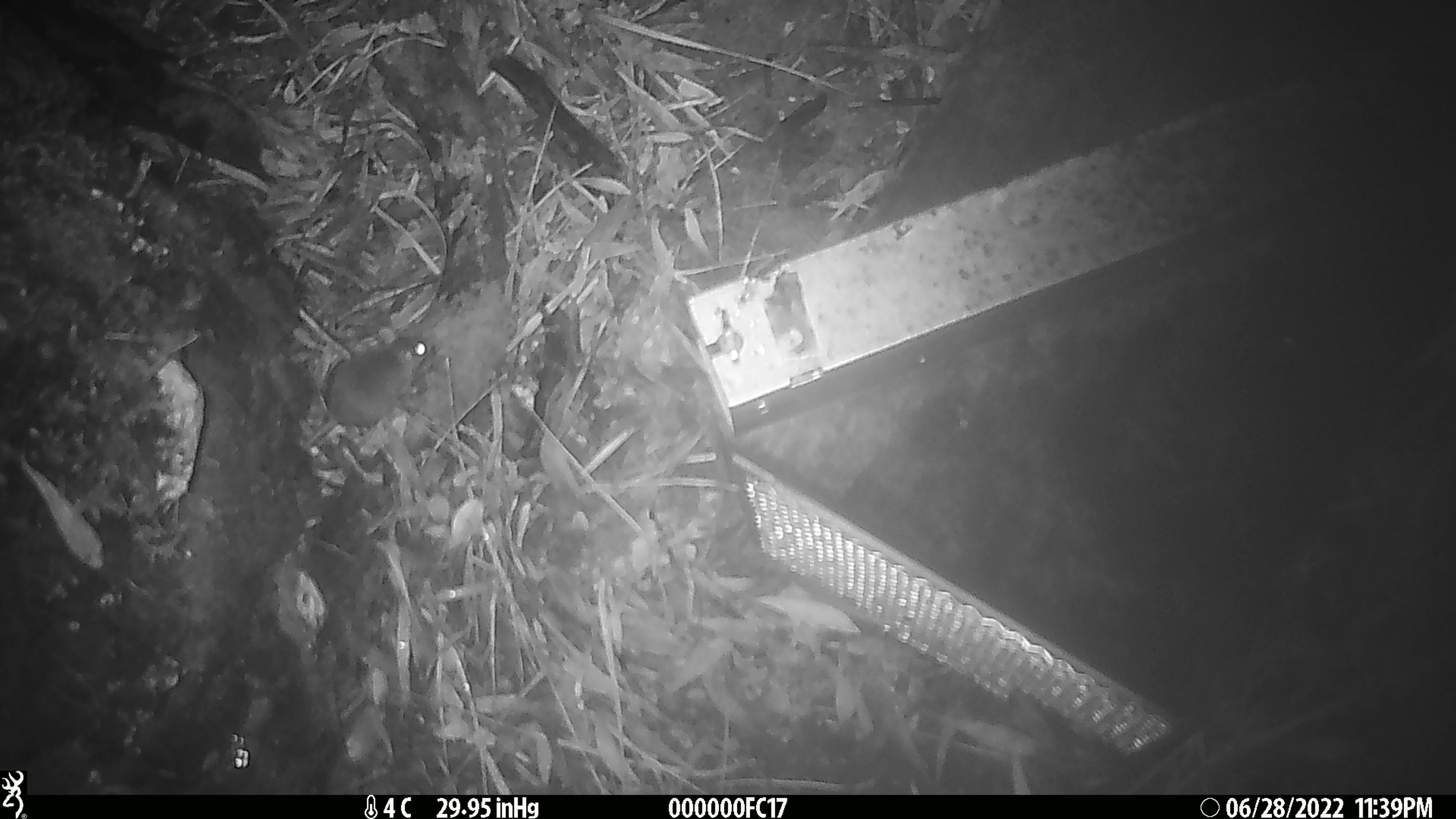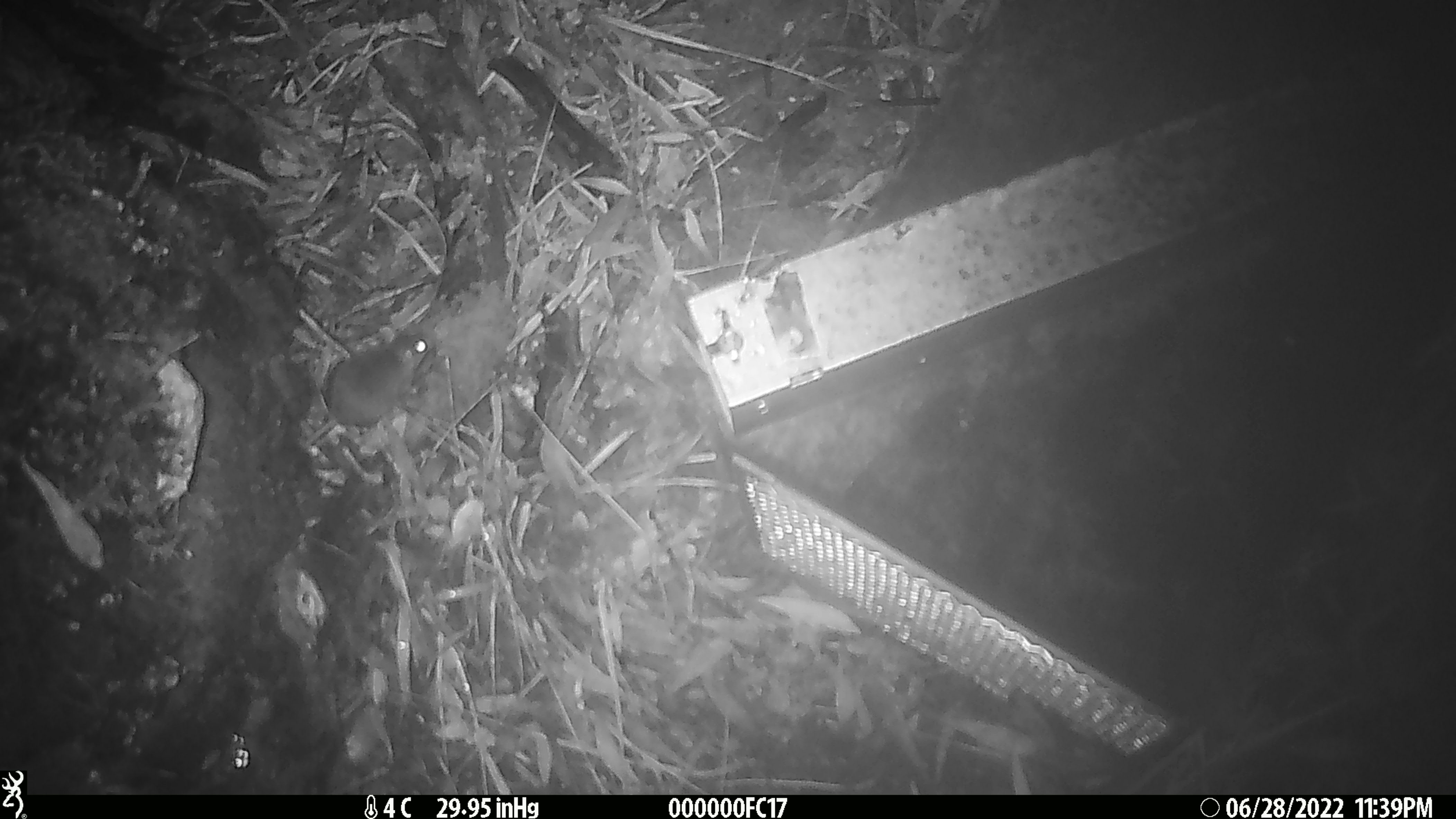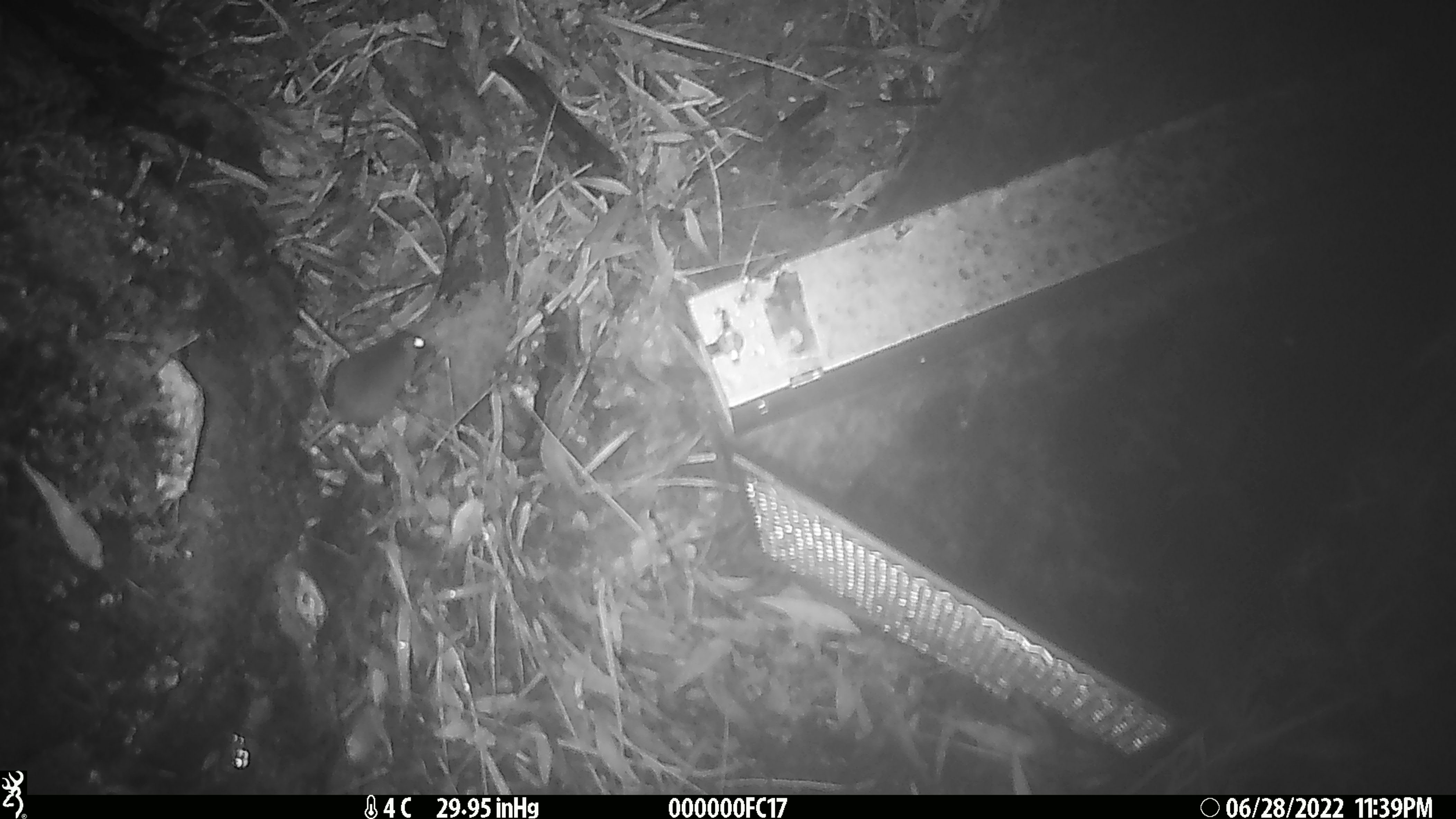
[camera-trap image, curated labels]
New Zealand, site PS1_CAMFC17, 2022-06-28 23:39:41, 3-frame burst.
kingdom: Animalia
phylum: Chordata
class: Mammalia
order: Rodentia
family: Muridae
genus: Mus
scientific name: Mus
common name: mouse